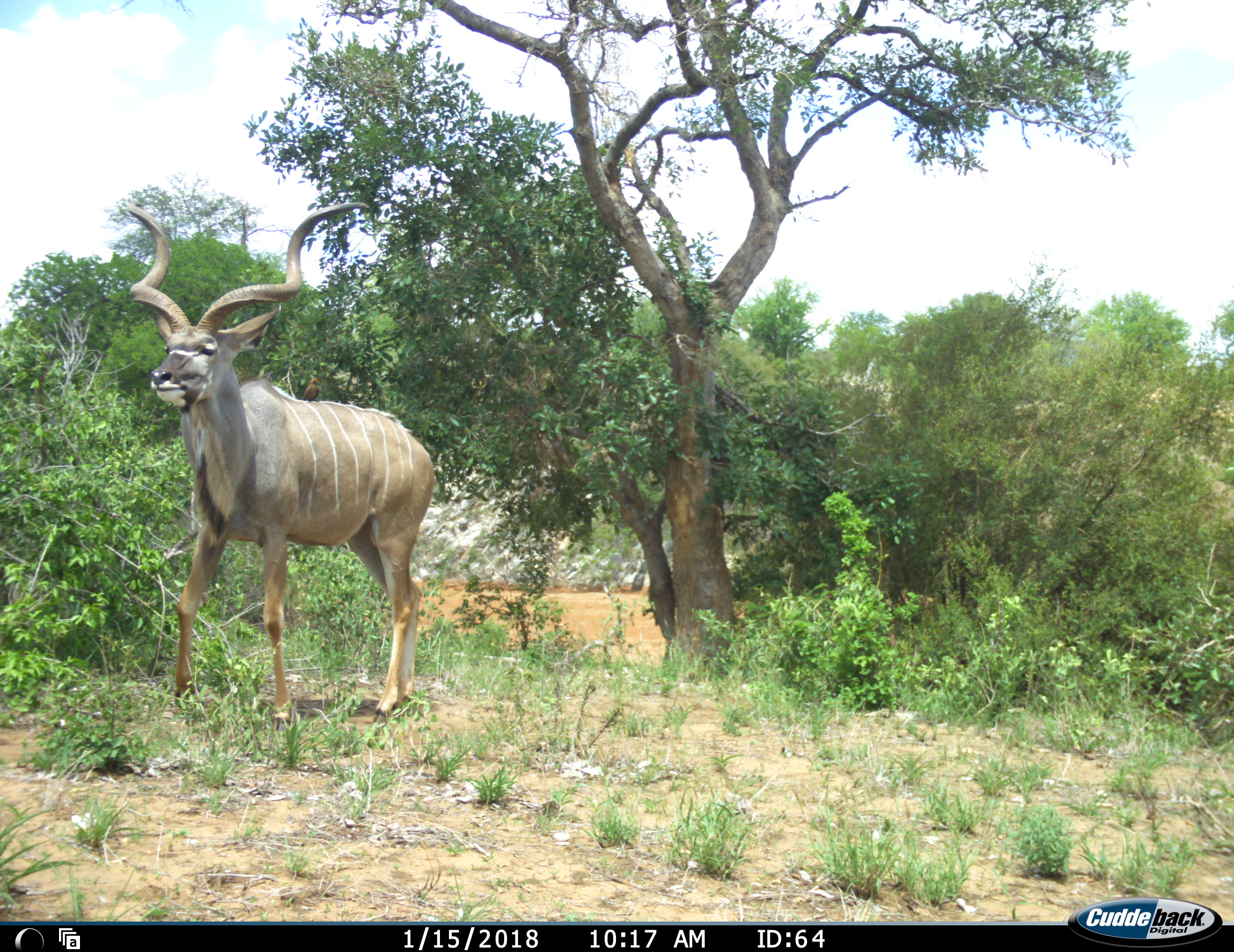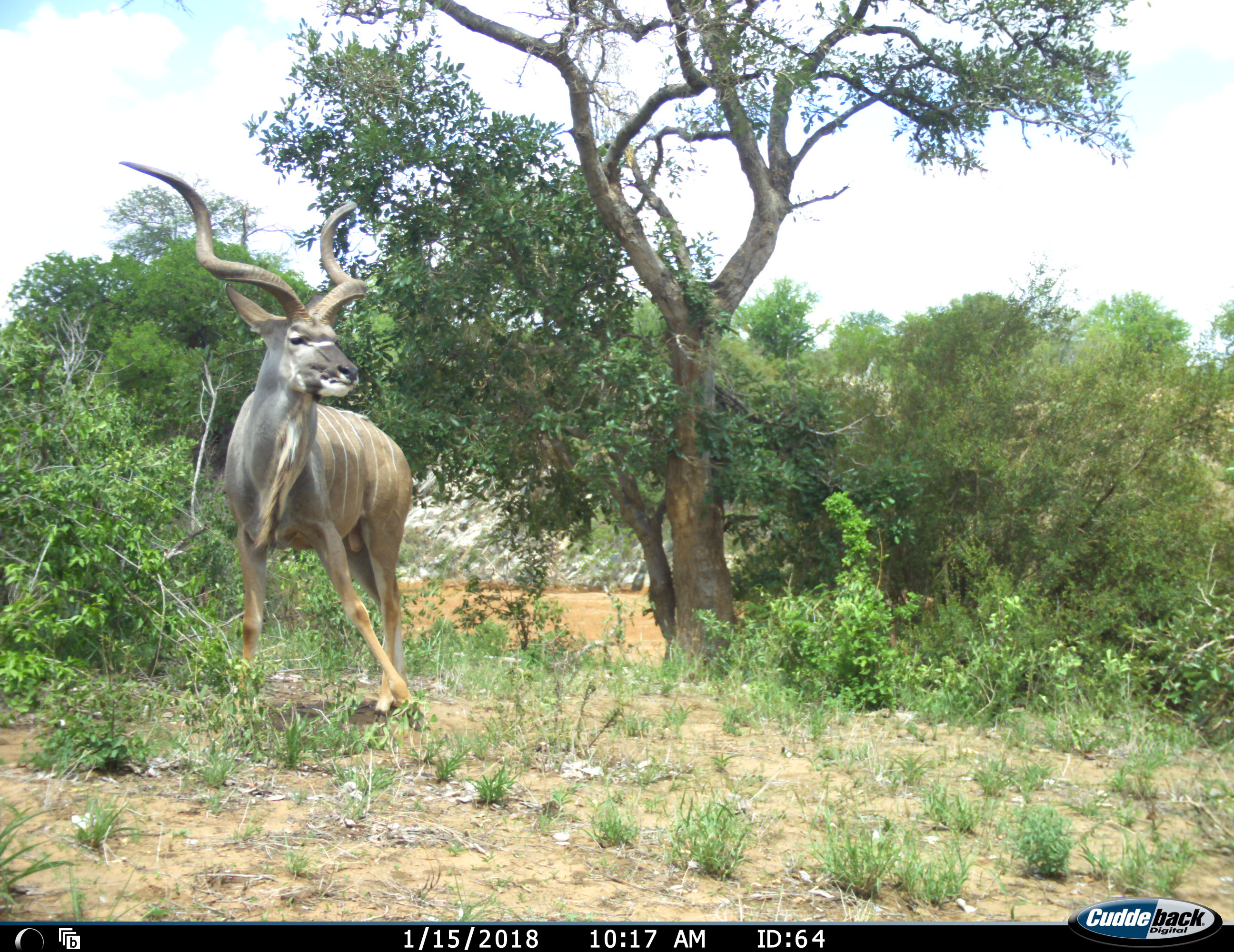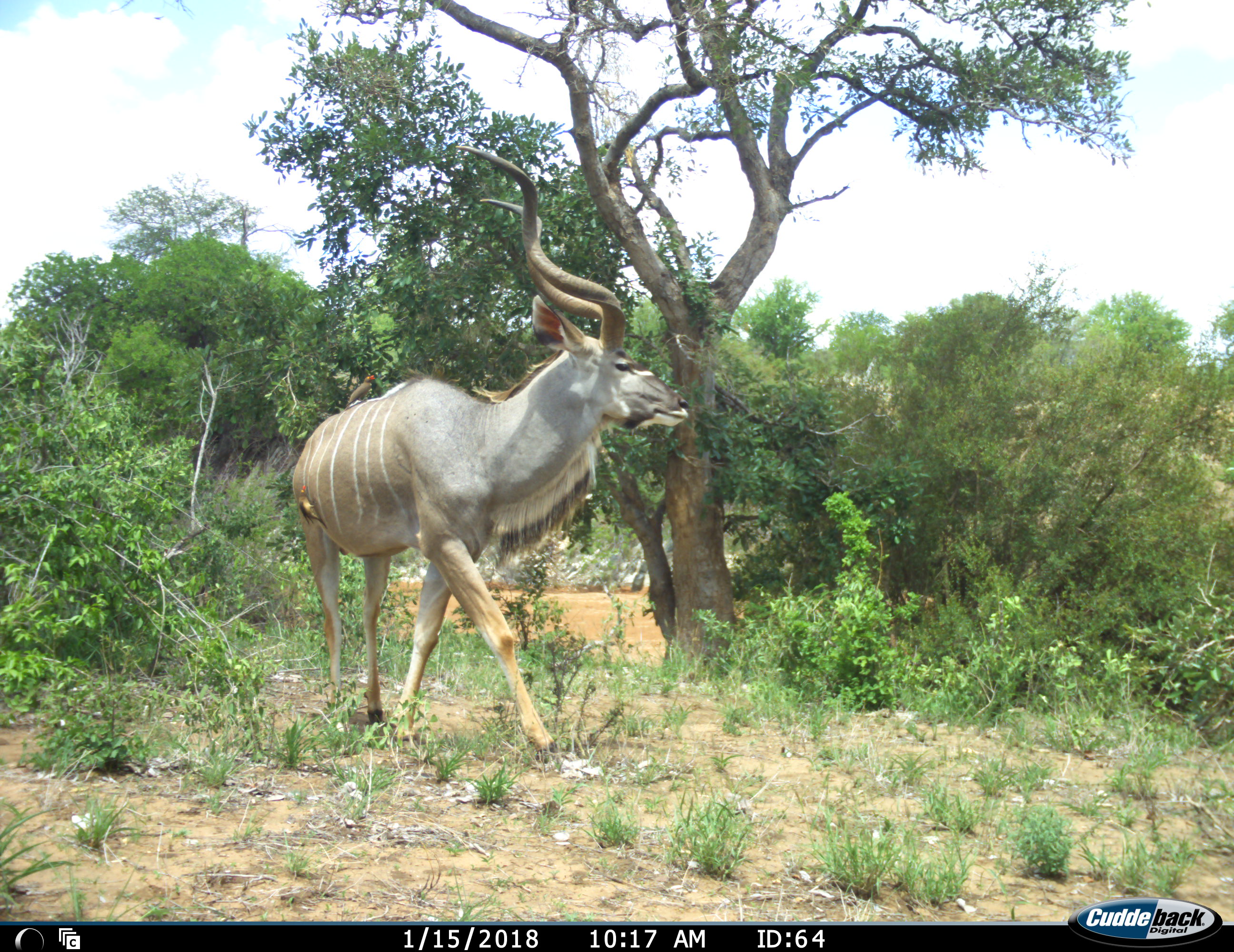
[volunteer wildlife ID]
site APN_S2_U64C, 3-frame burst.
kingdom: Animalia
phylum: Chordata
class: Aves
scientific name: Aves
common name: bird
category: birdother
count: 2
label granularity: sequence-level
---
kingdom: Animalia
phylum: Chordata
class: Mammalia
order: Artiodactyla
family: Bovidae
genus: Tragelaphus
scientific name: Tragelaphus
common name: kudu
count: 1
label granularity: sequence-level